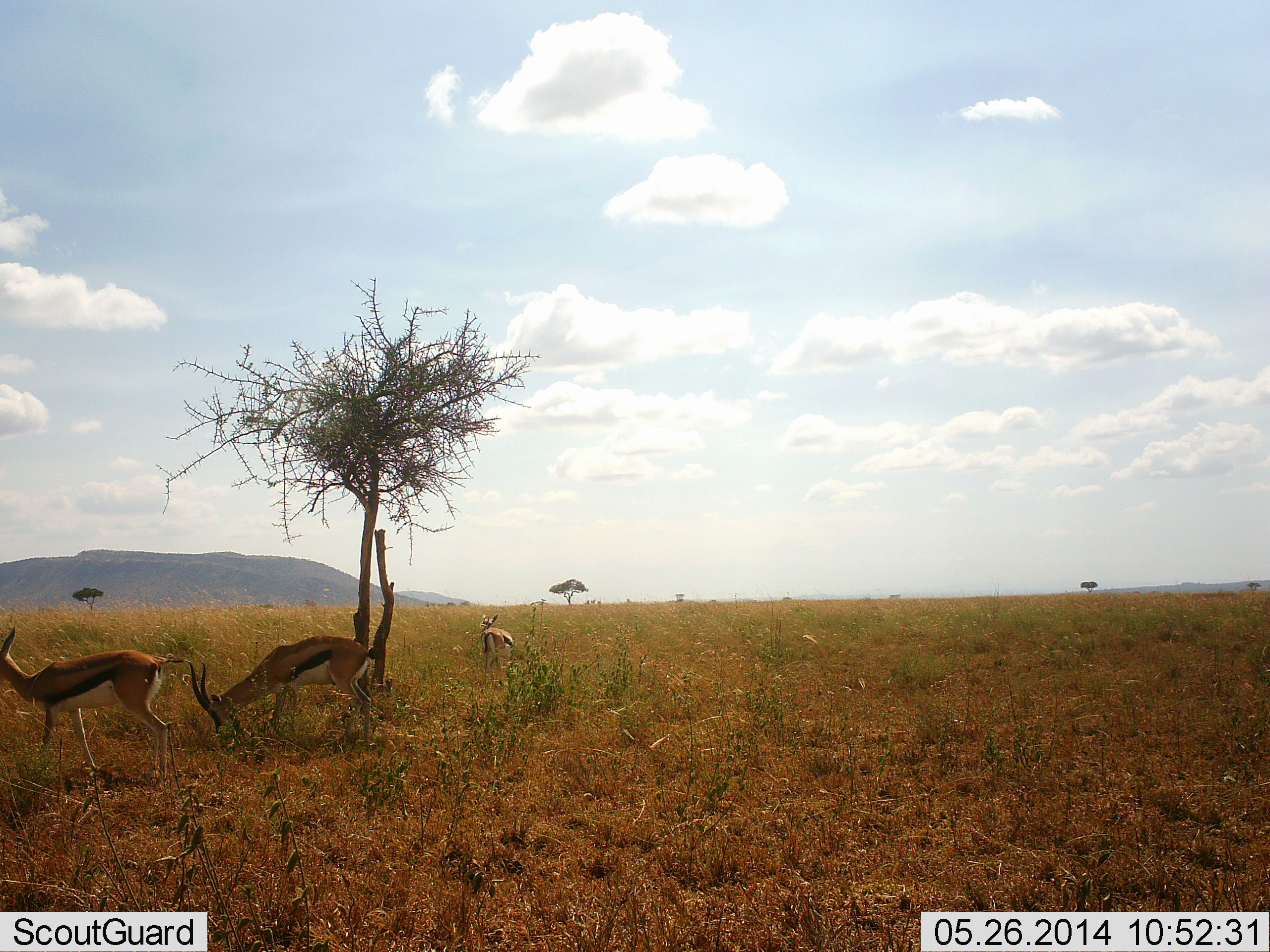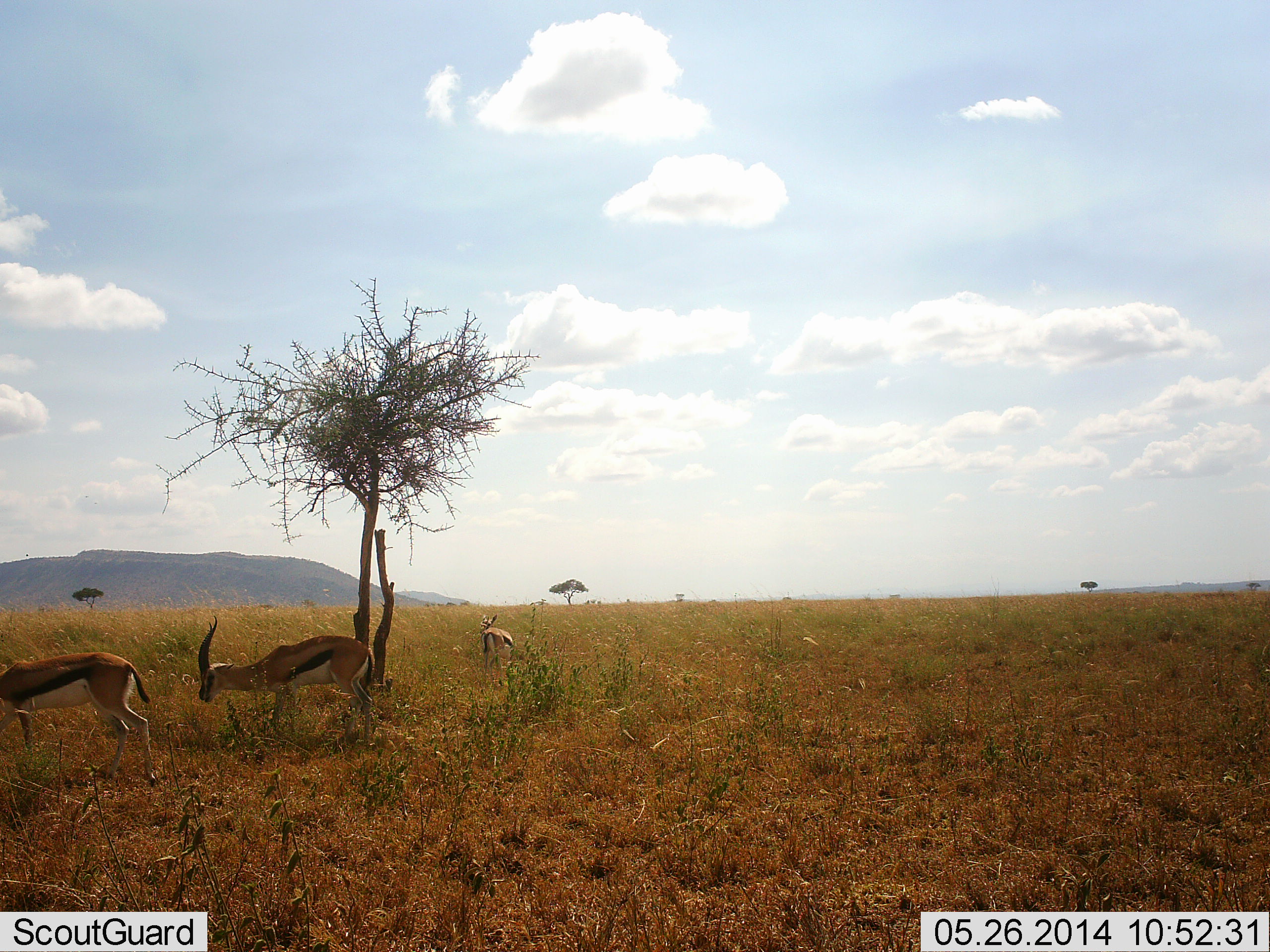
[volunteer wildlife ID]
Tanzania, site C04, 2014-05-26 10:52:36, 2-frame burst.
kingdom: Animalia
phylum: Chordata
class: Mammalia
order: Artiodactyla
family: Bovidae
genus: Eudorcas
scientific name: Eudorcas thomsonii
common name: thomson's gazelle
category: gazellethomsons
Gazellethomsons (thomson's gazelle) (Eudorcas thomsonii), count 3. Behavior (volunteer vote fractions): standing 90%, resting 0%, moving 20%, interacting 0%. Young present (vote fraction): 0%. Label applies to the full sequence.